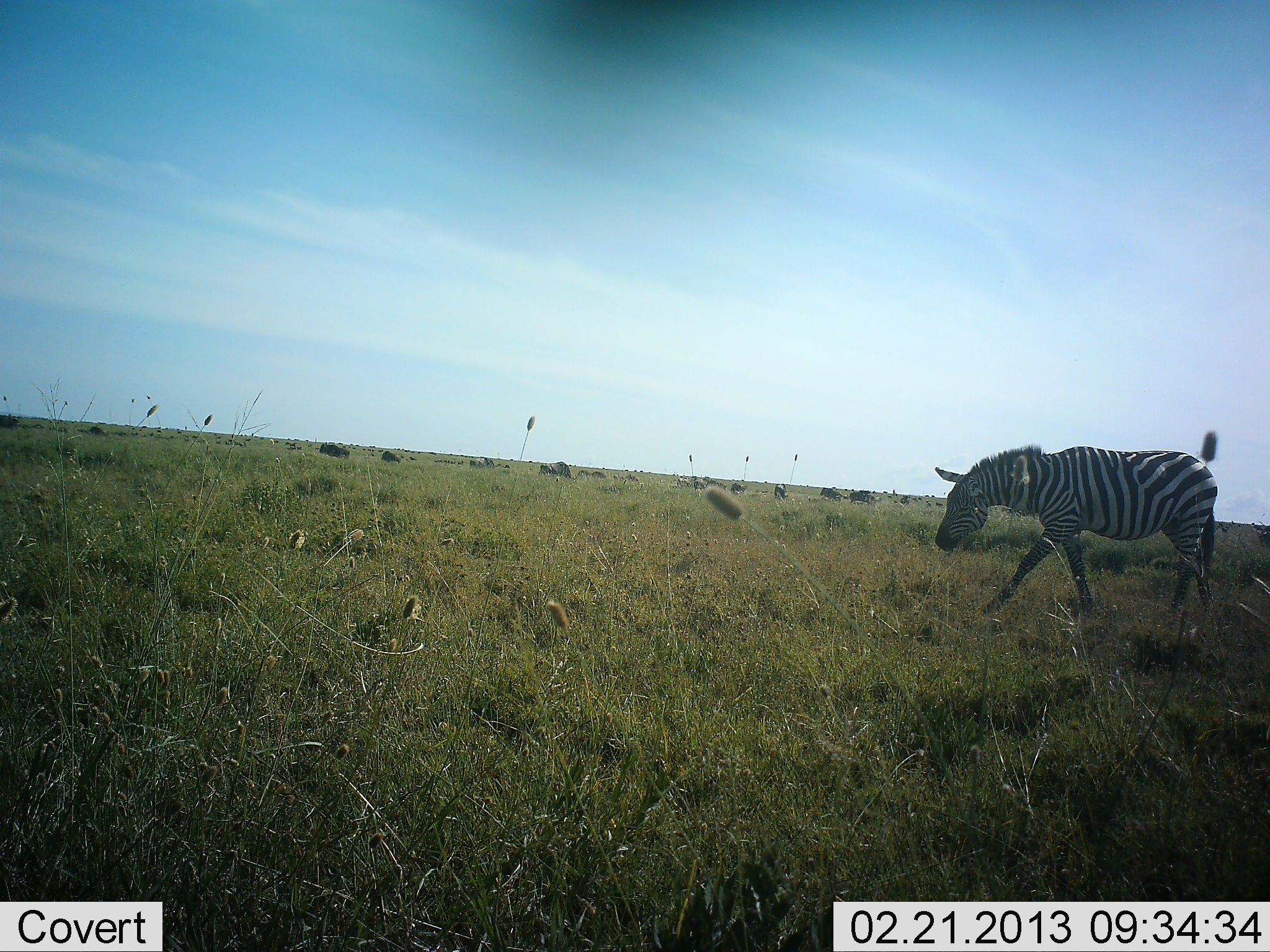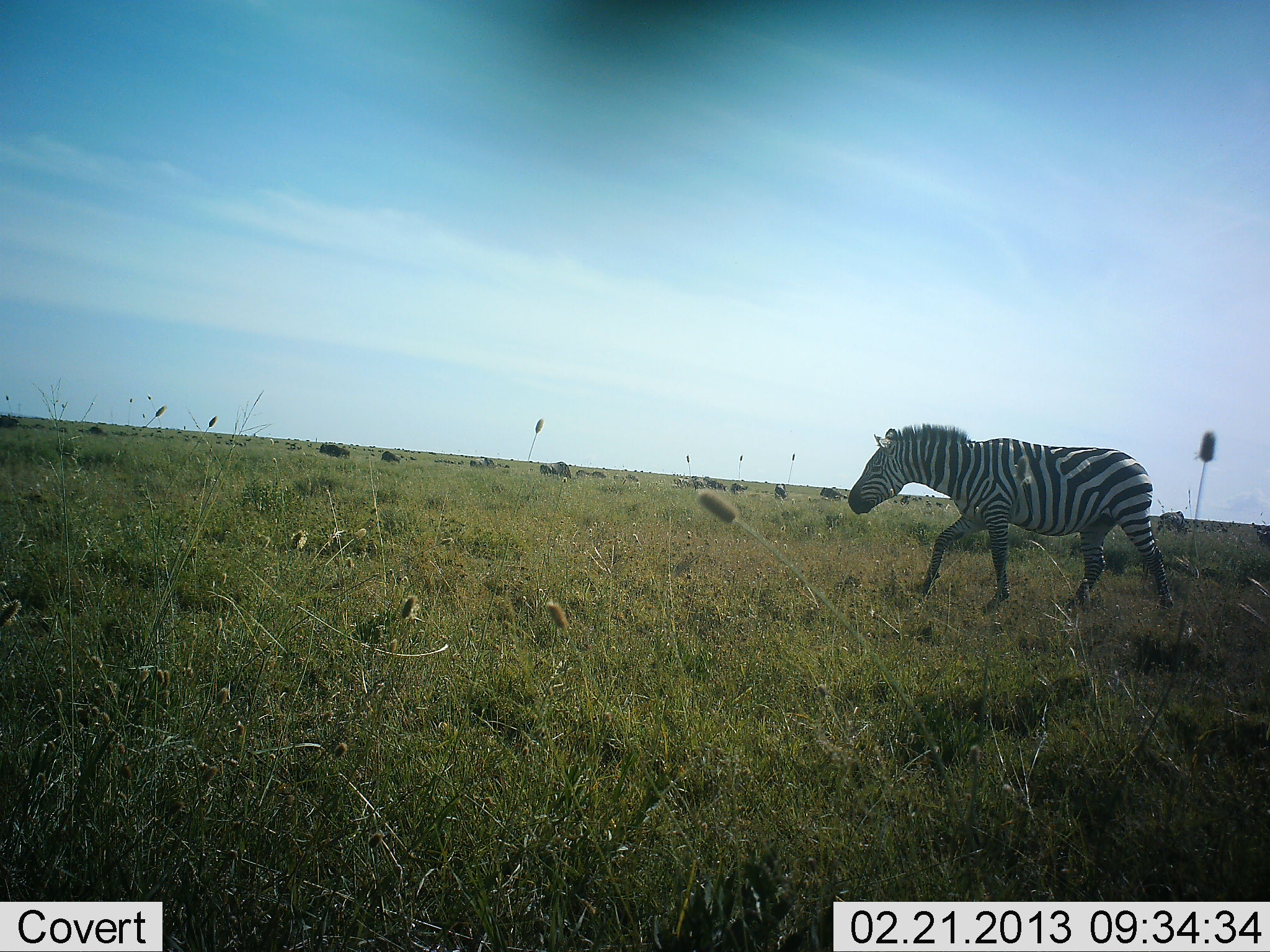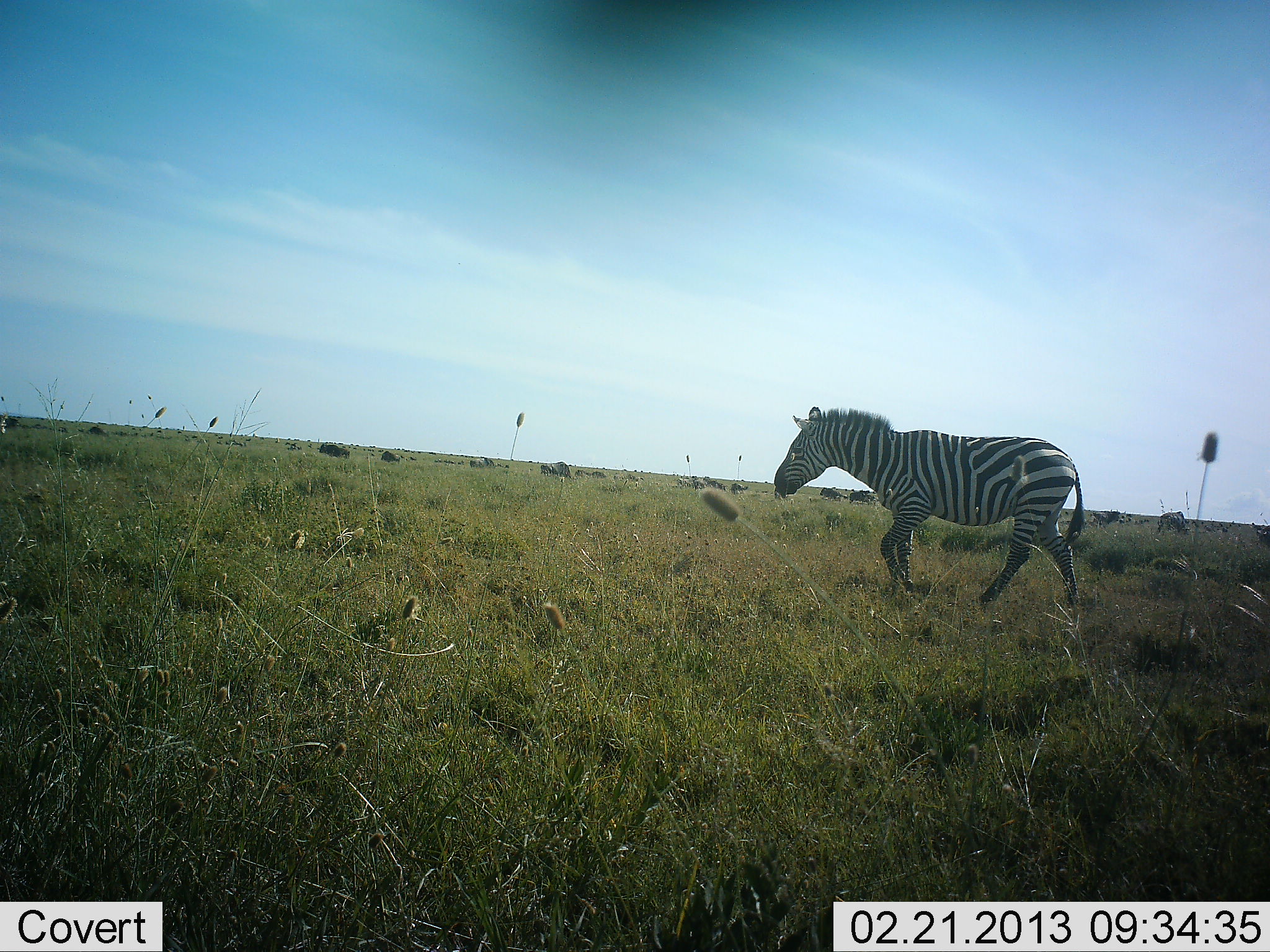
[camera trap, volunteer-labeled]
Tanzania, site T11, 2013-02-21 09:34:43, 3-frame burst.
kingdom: Animalia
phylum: Chordata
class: Mammalia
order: Perissodactyla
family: Equidae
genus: Equus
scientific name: Equus quagga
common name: plains zebra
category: zebra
Zebra (plains zebra) (Equus quagga), count 1. Behavior (volunteer vote fractions): standing 0%, resting 0%, moving 100%, interacting 0%. Young present (vote fraction): 0%. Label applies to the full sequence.